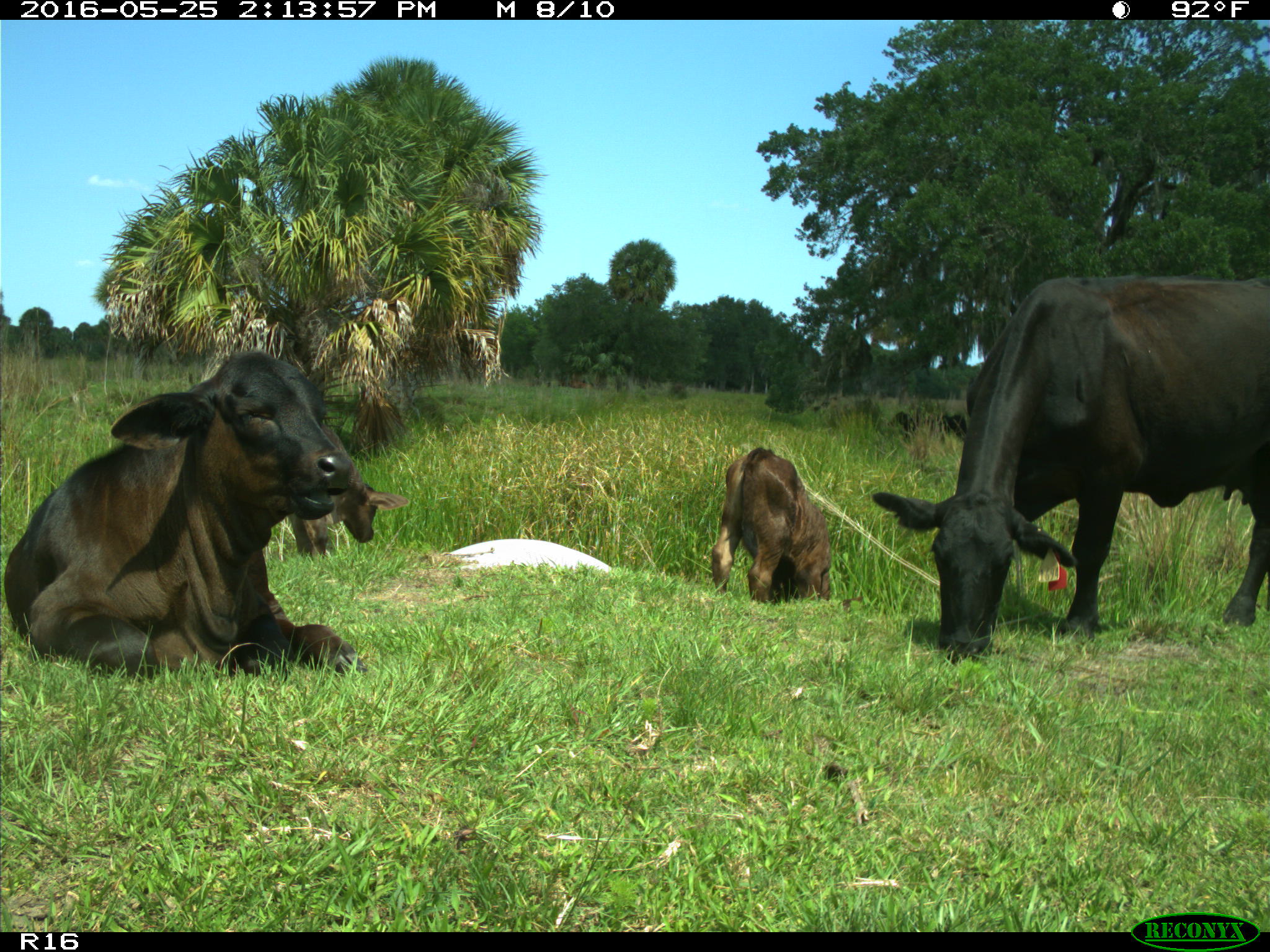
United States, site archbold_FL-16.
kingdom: Animalia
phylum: Chordata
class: Mammalia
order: Artiodactyla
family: Bovidae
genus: Bos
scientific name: Bos taurus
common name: domestic cow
Bos taurus (domestic cow).